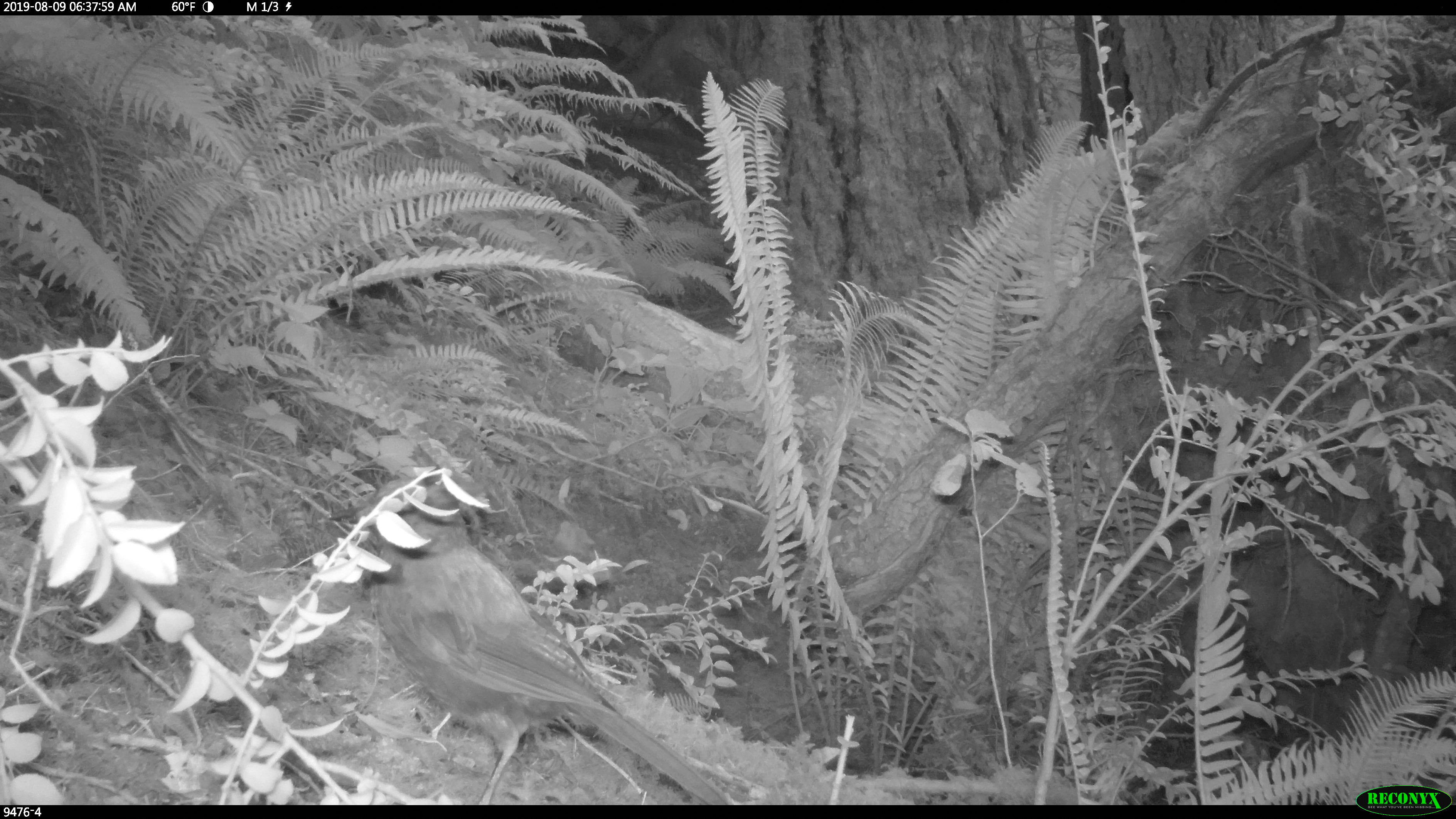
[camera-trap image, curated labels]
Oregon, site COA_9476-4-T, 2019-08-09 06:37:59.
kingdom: Animalia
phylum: Chordata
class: Aves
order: Passeriformes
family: Corvidae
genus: Cyanocitta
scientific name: Cyanocitta stelleri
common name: steller's jay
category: stellers jay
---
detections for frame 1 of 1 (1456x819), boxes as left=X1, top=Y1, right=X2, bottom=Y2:
stellers jay: left=324, top=460, right=724, bottom=802